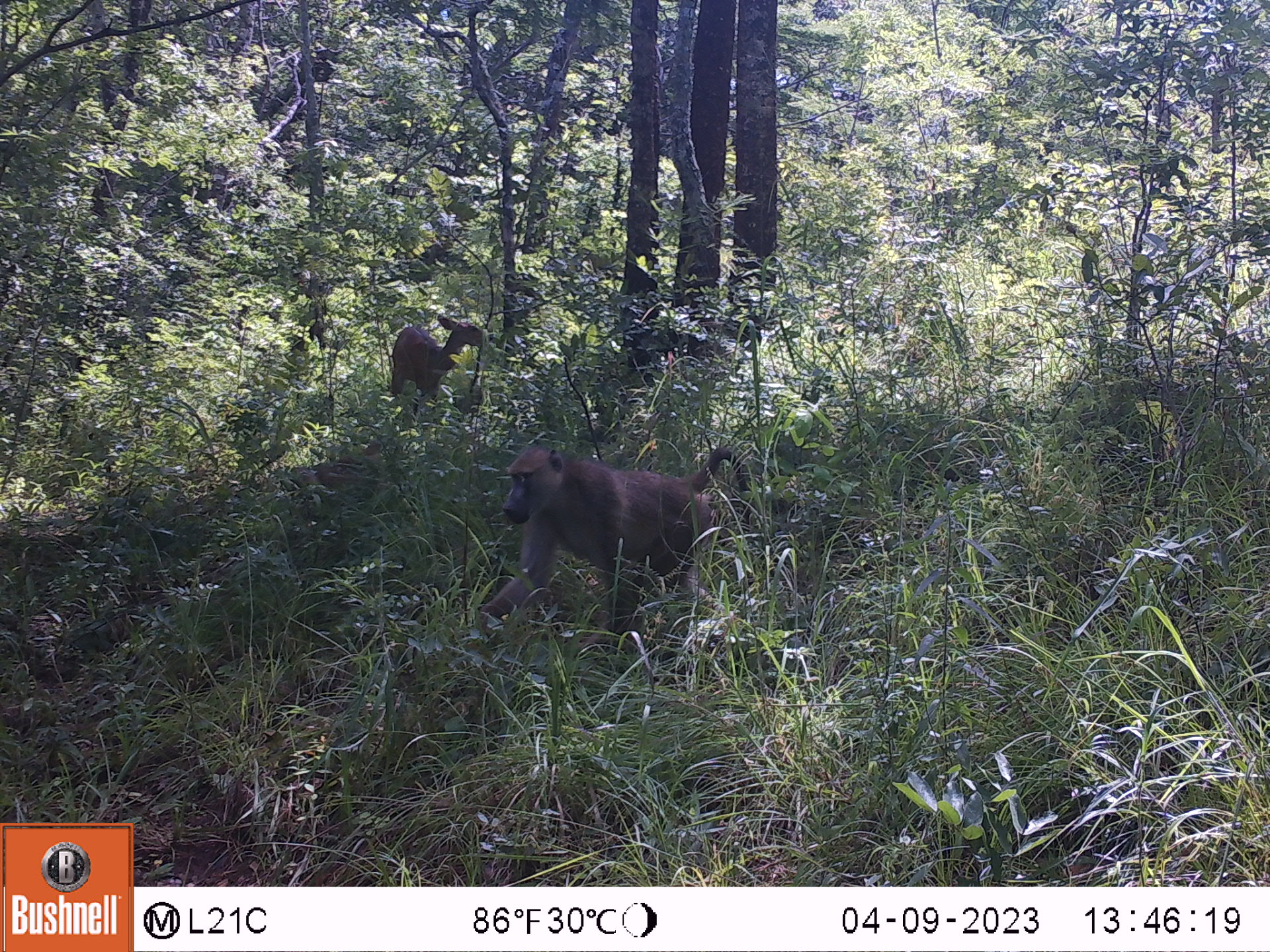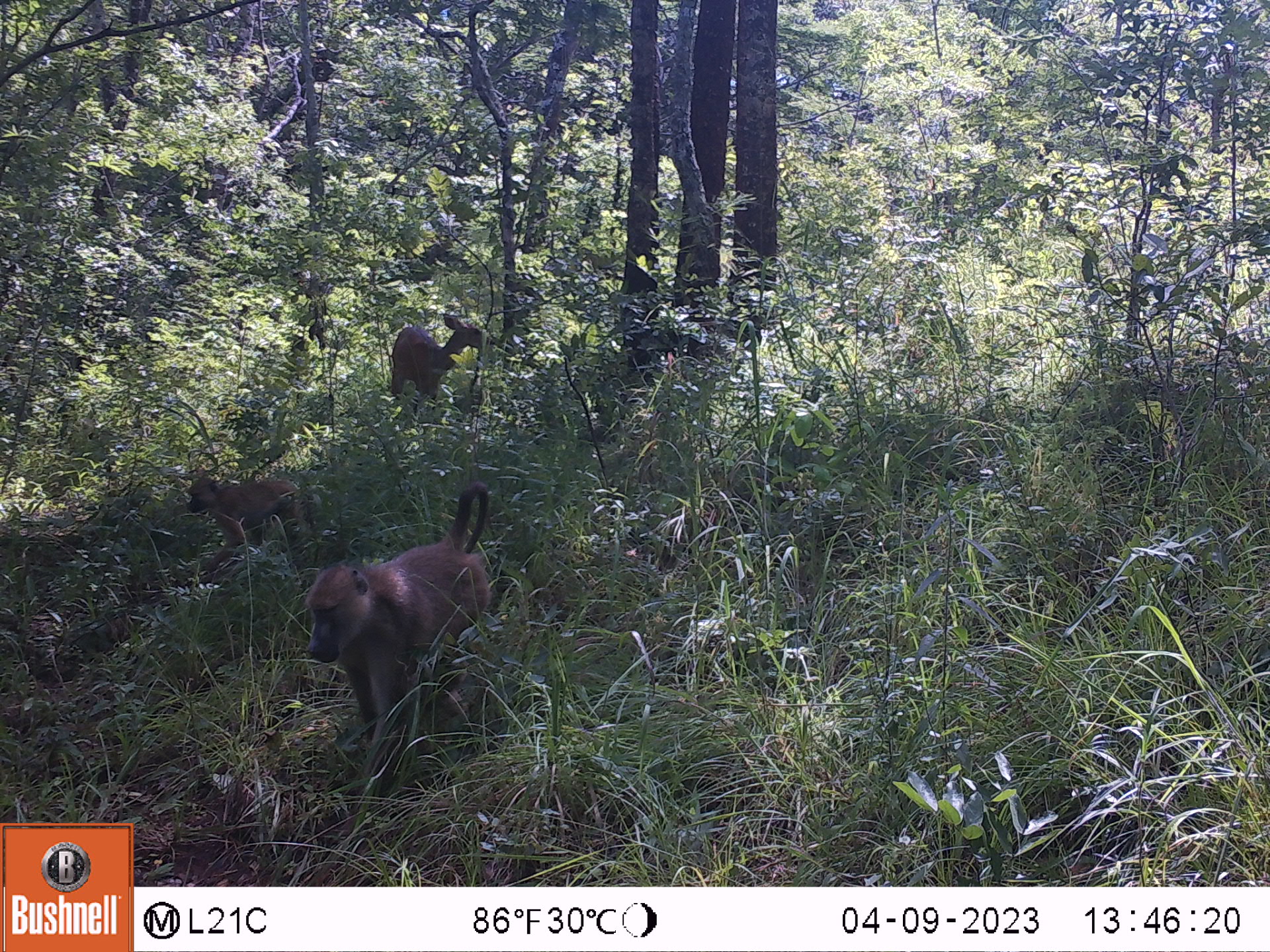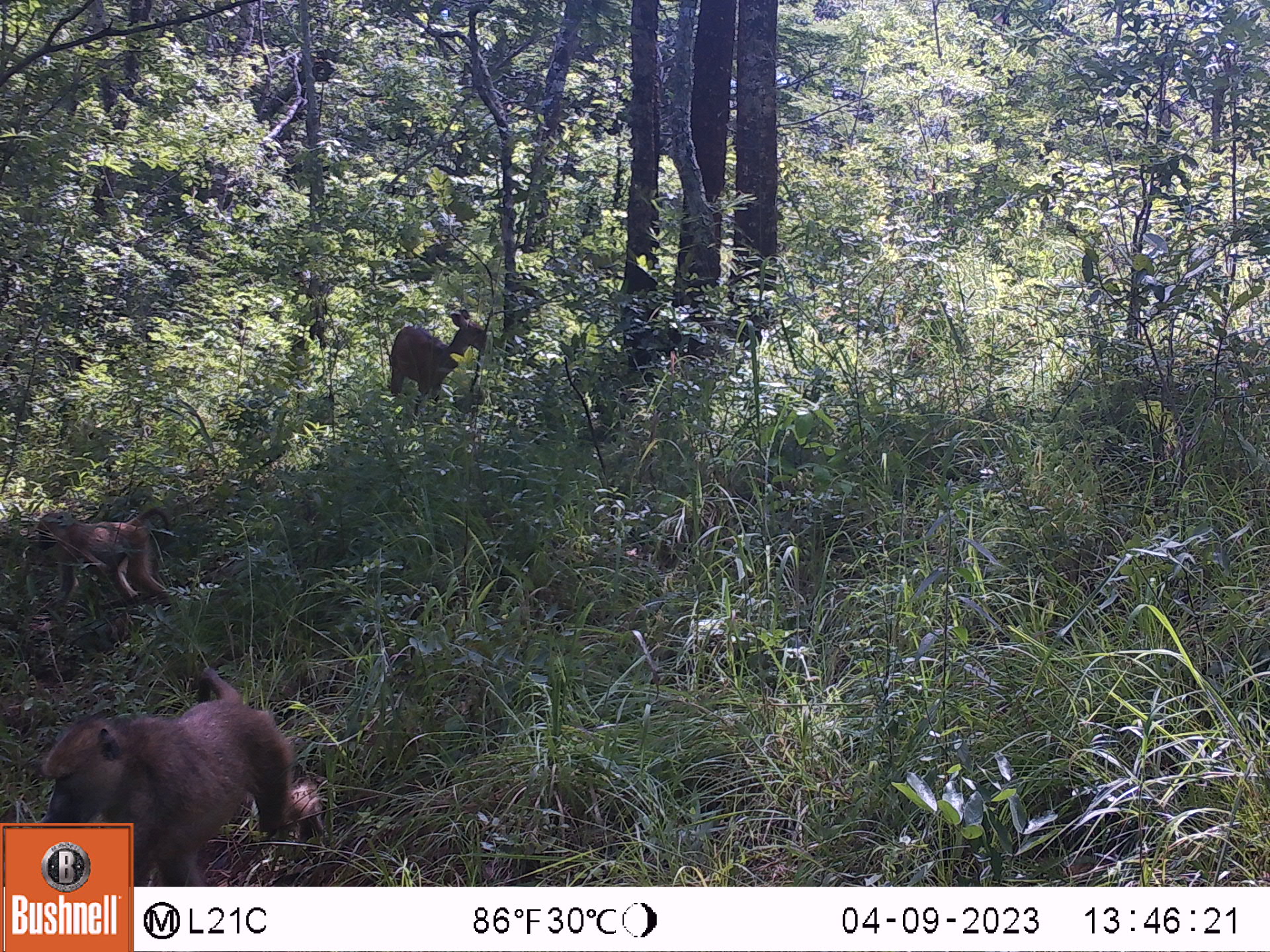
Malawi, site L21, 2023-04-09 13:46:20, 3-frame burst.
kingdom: Animalia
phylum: Chordata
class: Mammalia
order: Artiodactyla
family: Bovidae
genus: Tragelaphus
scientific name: Tragelaphus sylvaticus sylvaticus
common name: cape bushbuck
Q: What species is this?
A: Cape bushbuck (Tragelaphus sylvaticus sylvaticus).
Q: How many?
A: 1.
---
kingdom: Animalia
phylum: Chordata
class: Mammalia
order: Primates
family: Cercopithecidae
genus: Papio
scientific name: Papio cynocephalus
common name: yellow baboon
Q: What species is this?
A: Yellow baboon (Papio cynocephalus).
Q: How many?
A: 2.